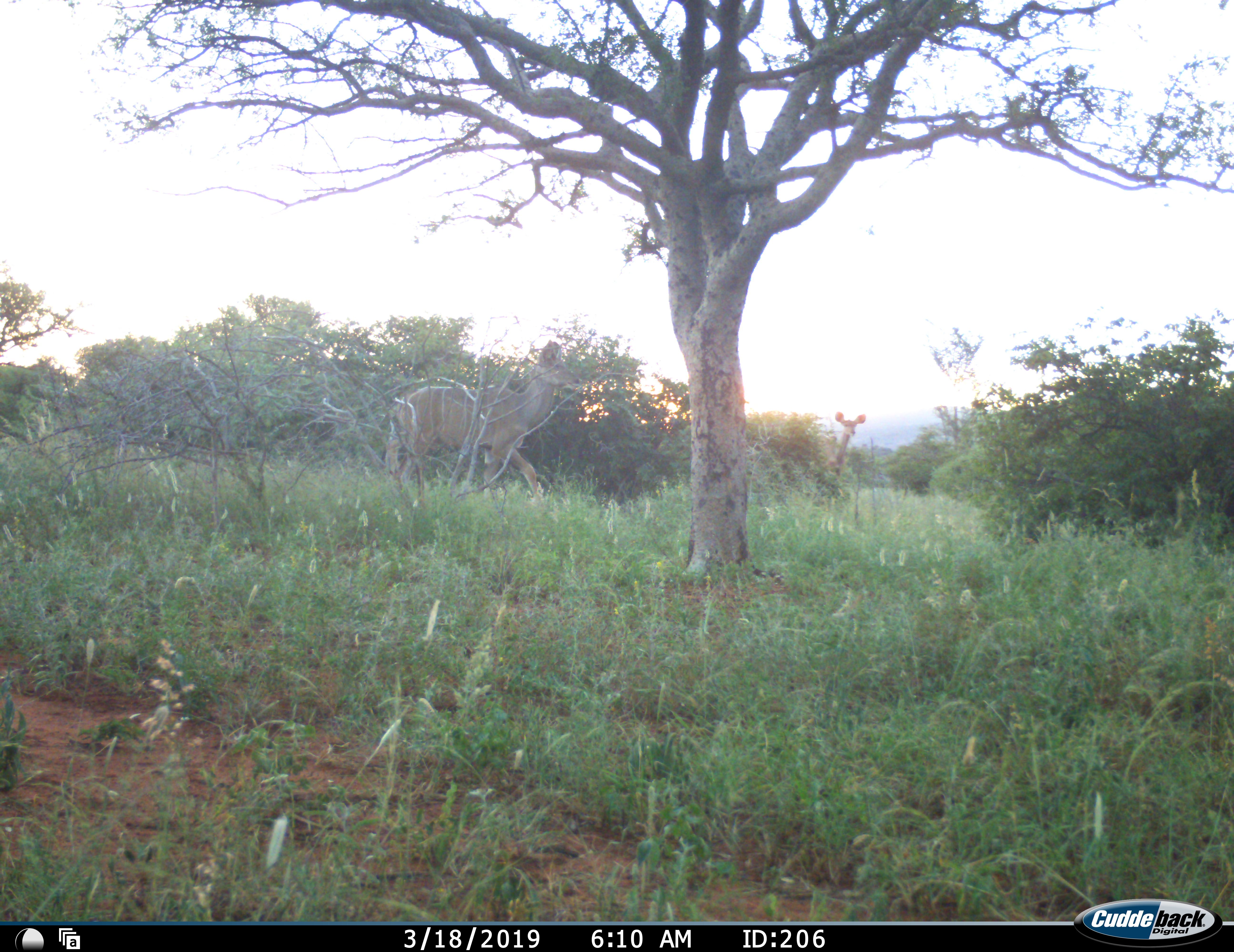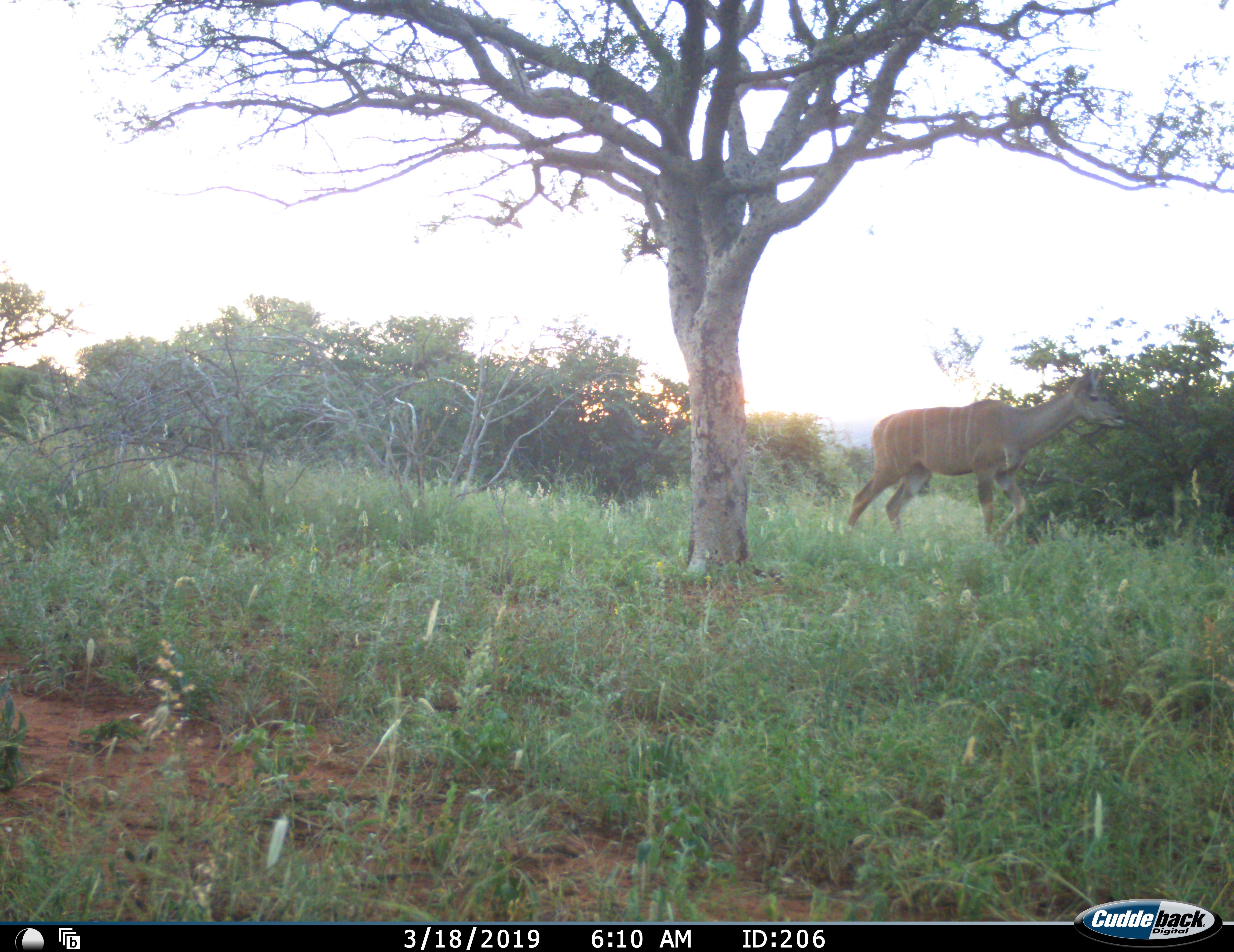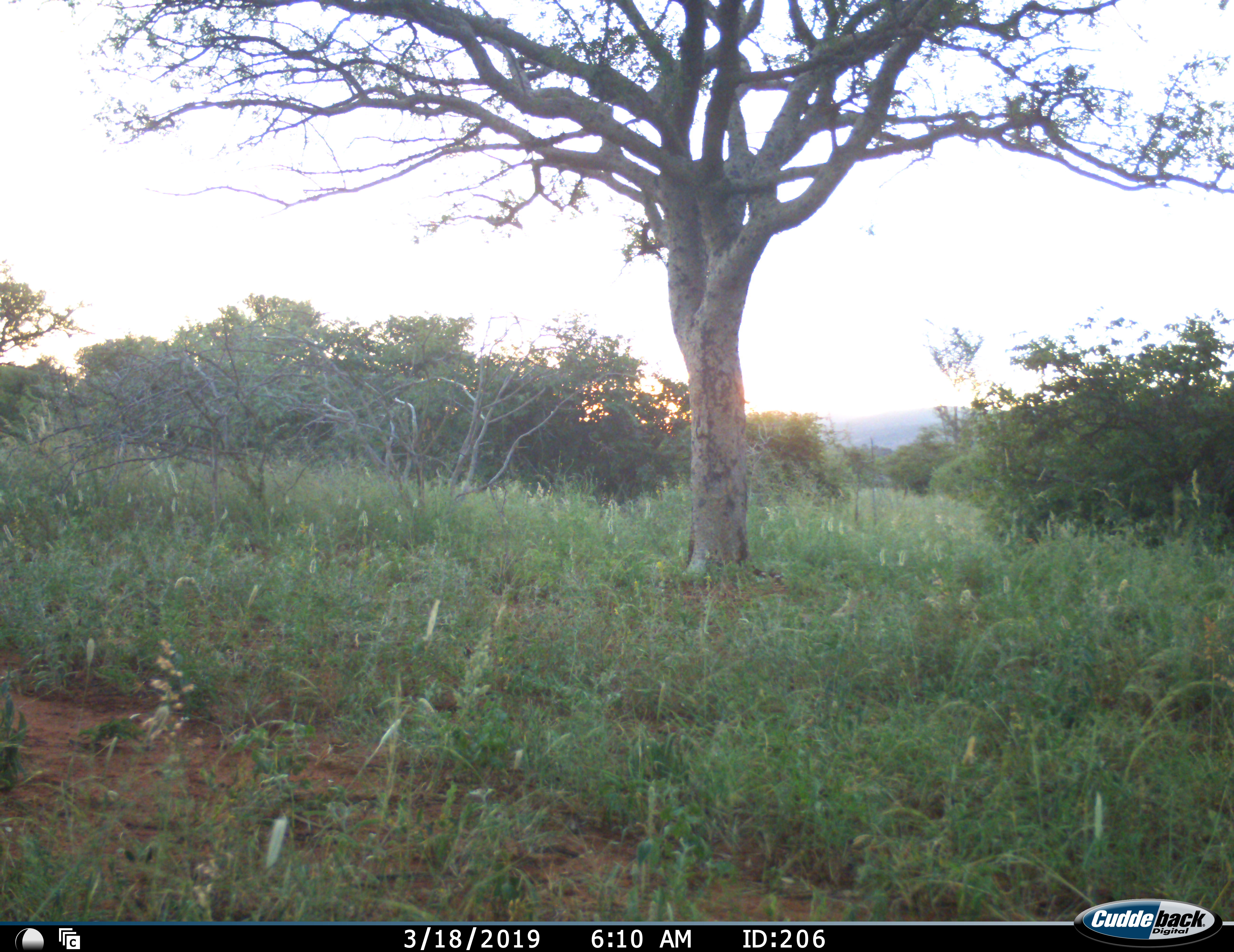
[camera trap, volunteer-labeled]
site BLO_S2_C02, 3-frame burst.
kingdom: Animalia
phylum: Chordata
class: Mammalia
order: Artiodactyla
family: Bovidae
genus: Tragelaphus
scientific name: Tragelaphus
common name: kudu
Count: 2.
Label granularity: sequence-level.